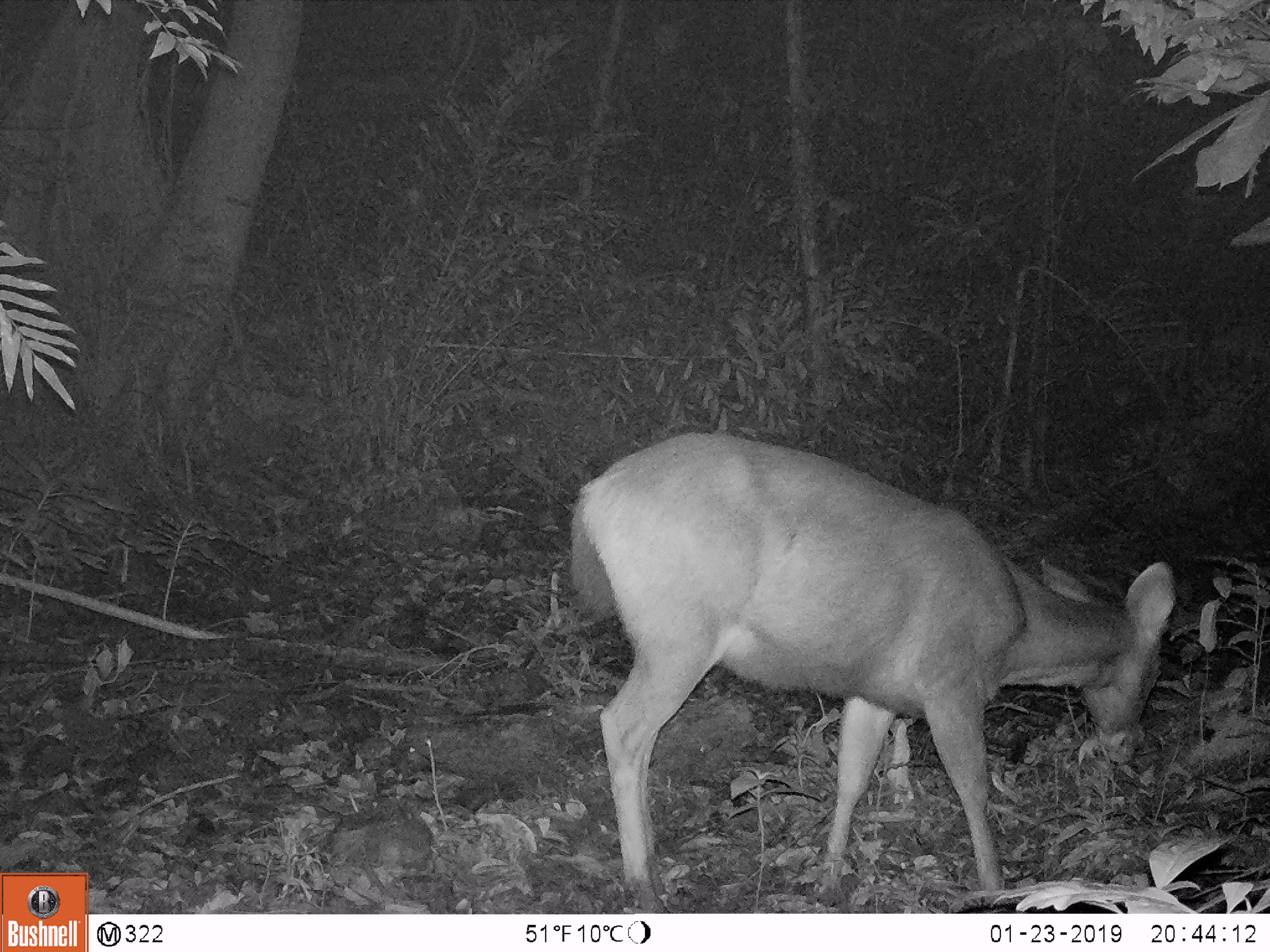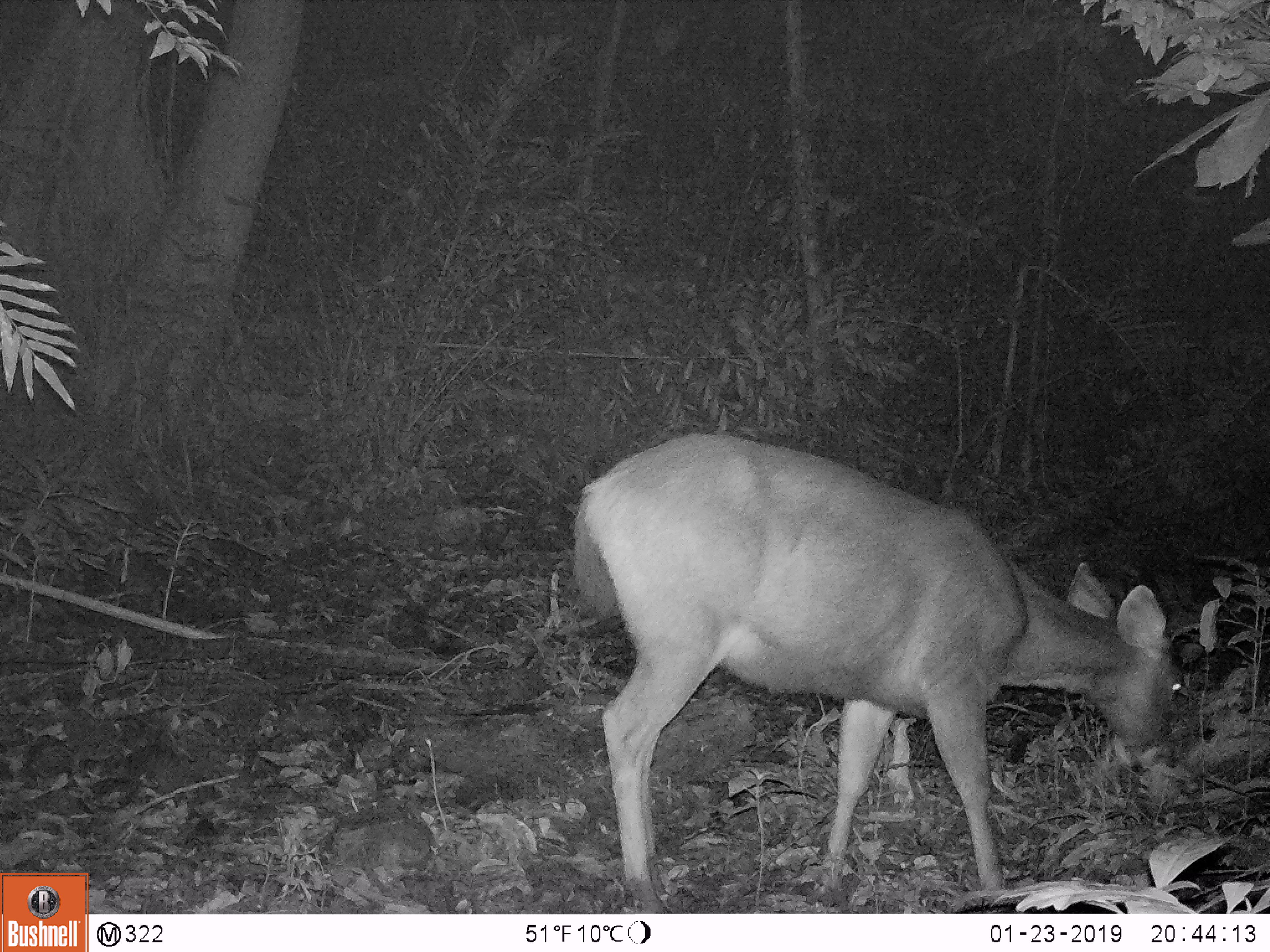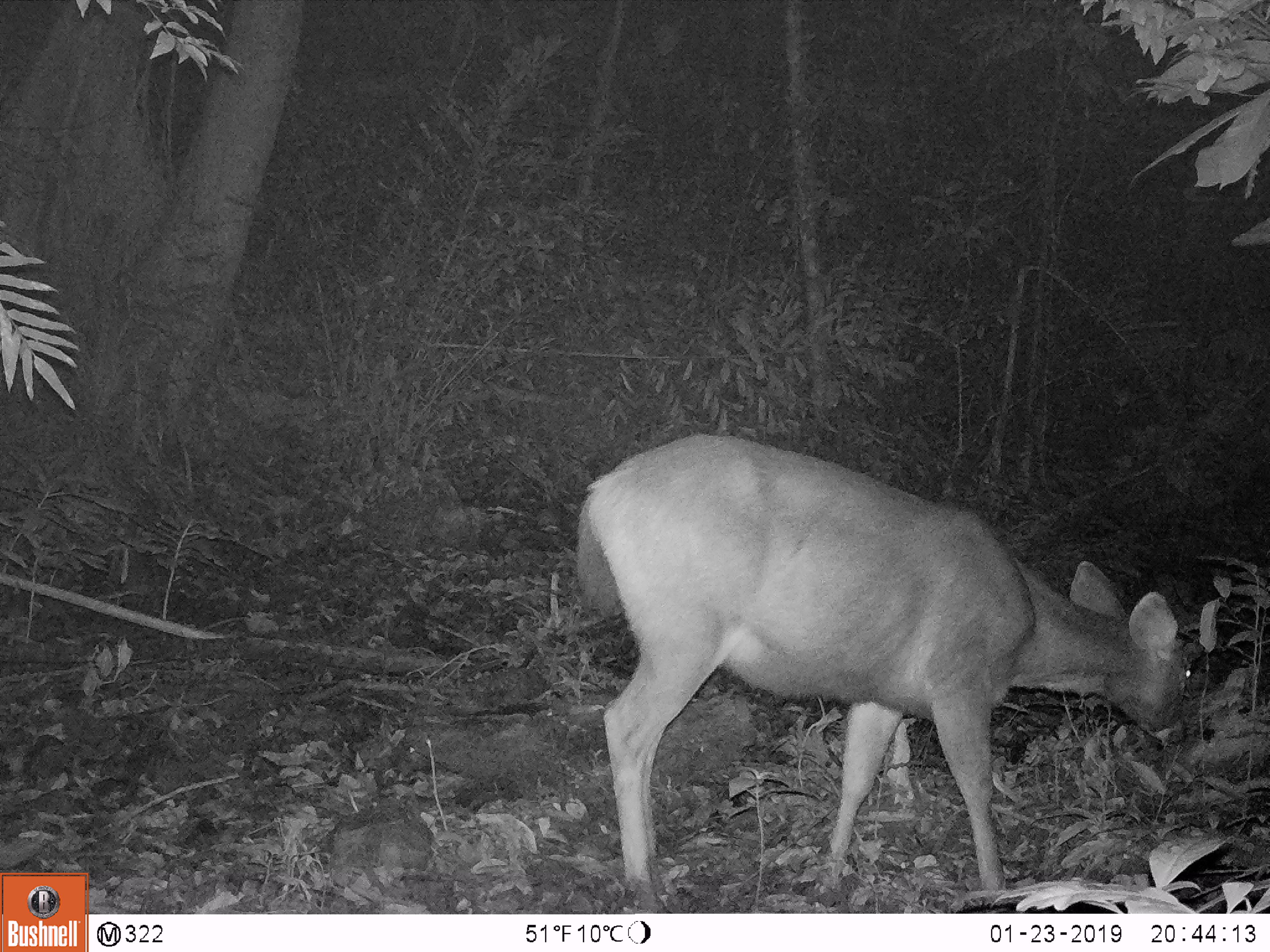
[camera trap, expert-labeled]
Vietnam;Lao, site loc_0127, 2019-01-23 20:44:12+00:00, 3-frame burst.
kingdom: Animalia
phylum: Chordata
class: Mammalia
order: Artiodactyla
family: Cervidae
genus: Rusa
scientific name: Rusa unicolor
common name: sambar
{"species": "sambar (Rusa unicolor)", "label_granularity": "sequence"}